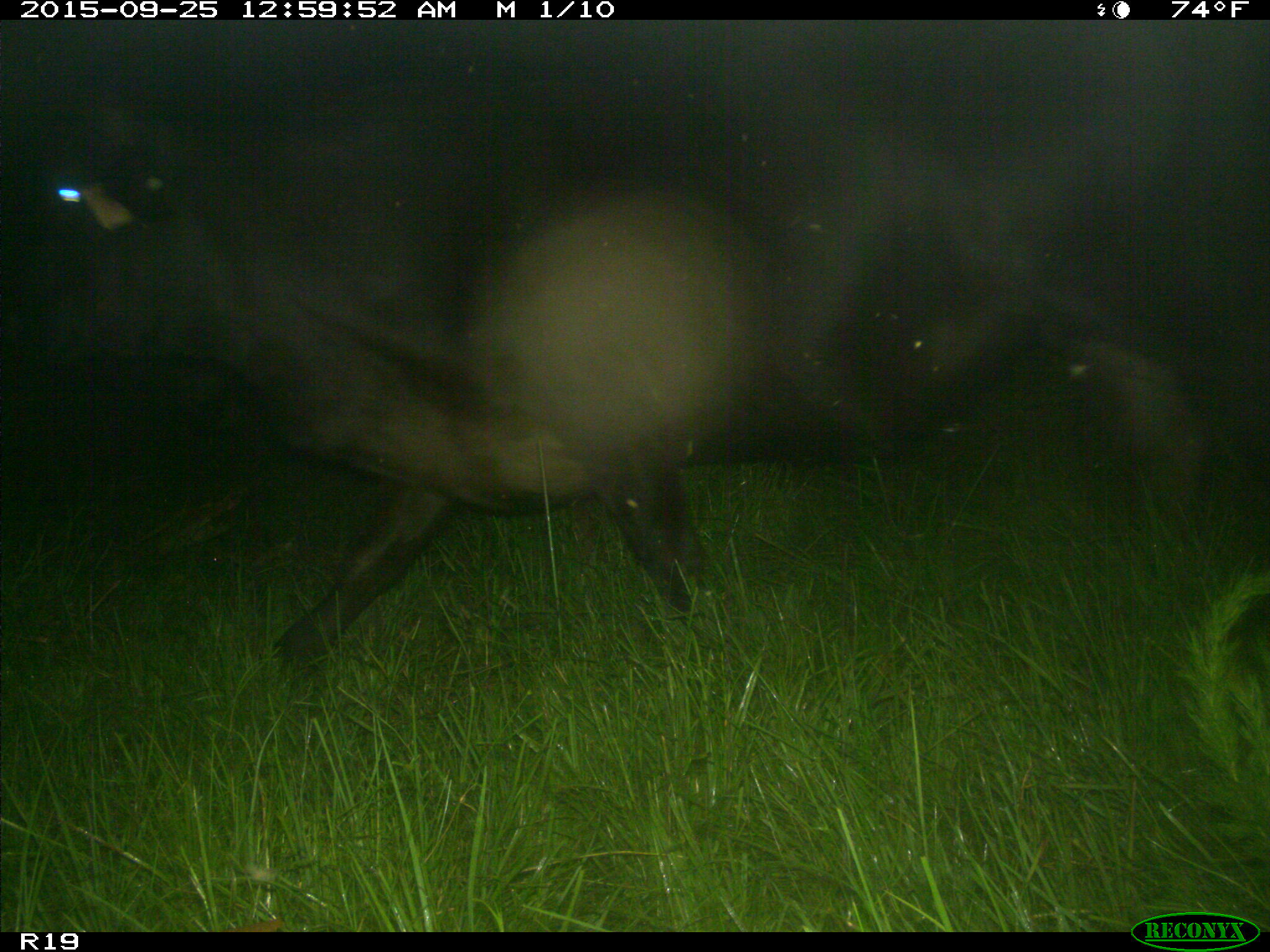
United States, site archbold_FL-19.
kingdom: Animalia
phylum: Chordata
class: Mammalia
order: Artiodactyla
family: Bovidae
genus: Bos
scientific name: Bos taurus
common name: domestic cow